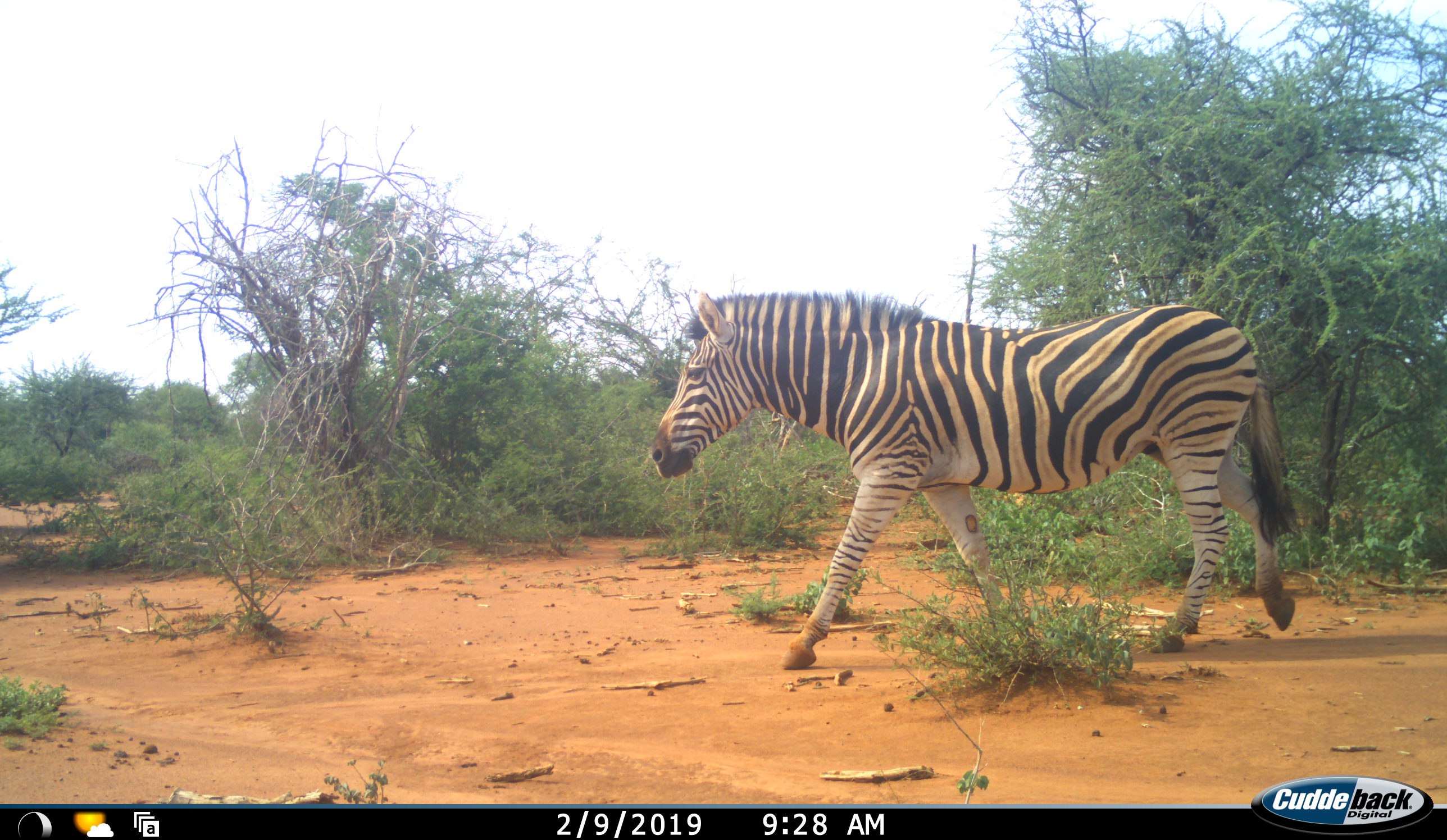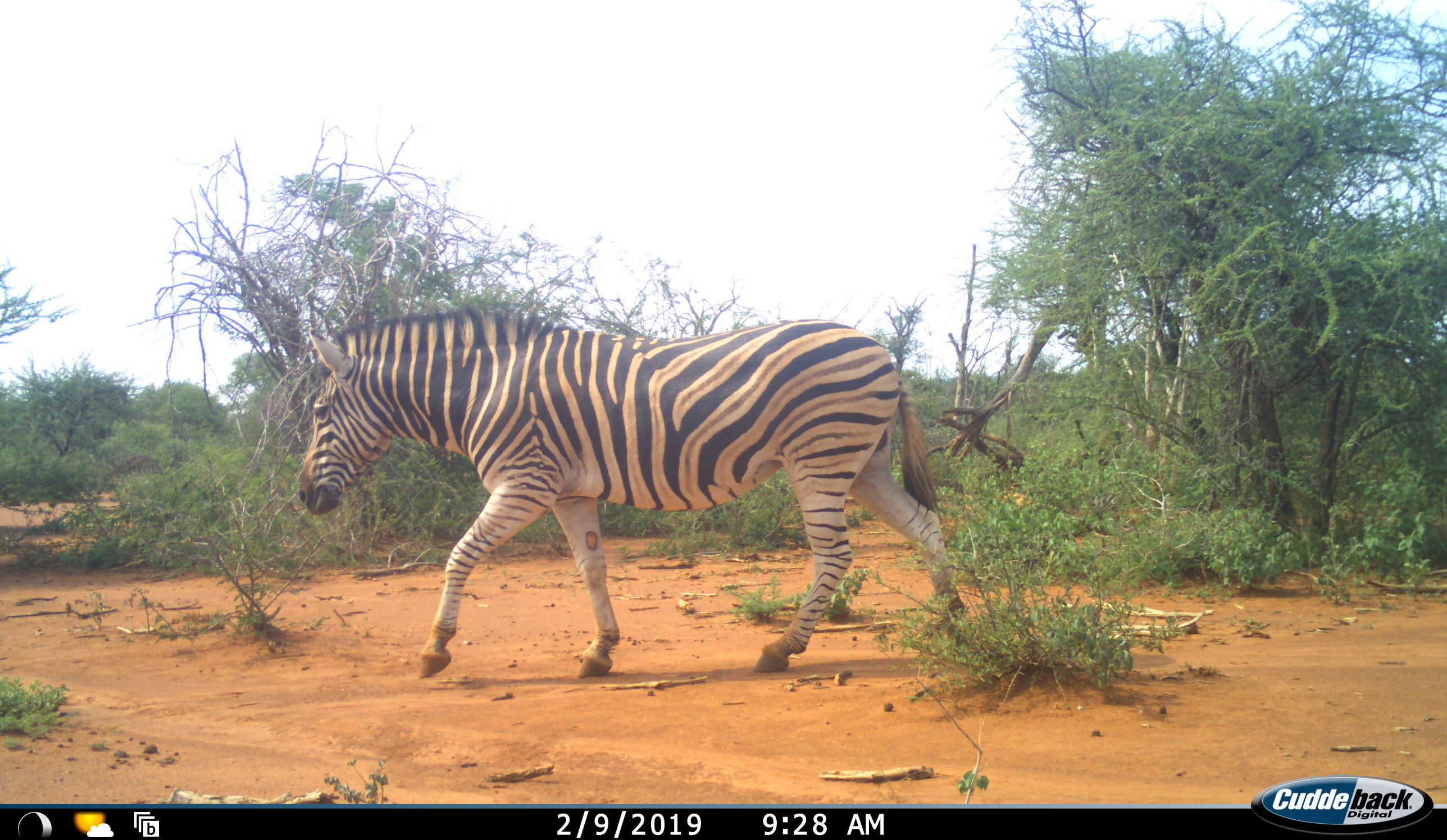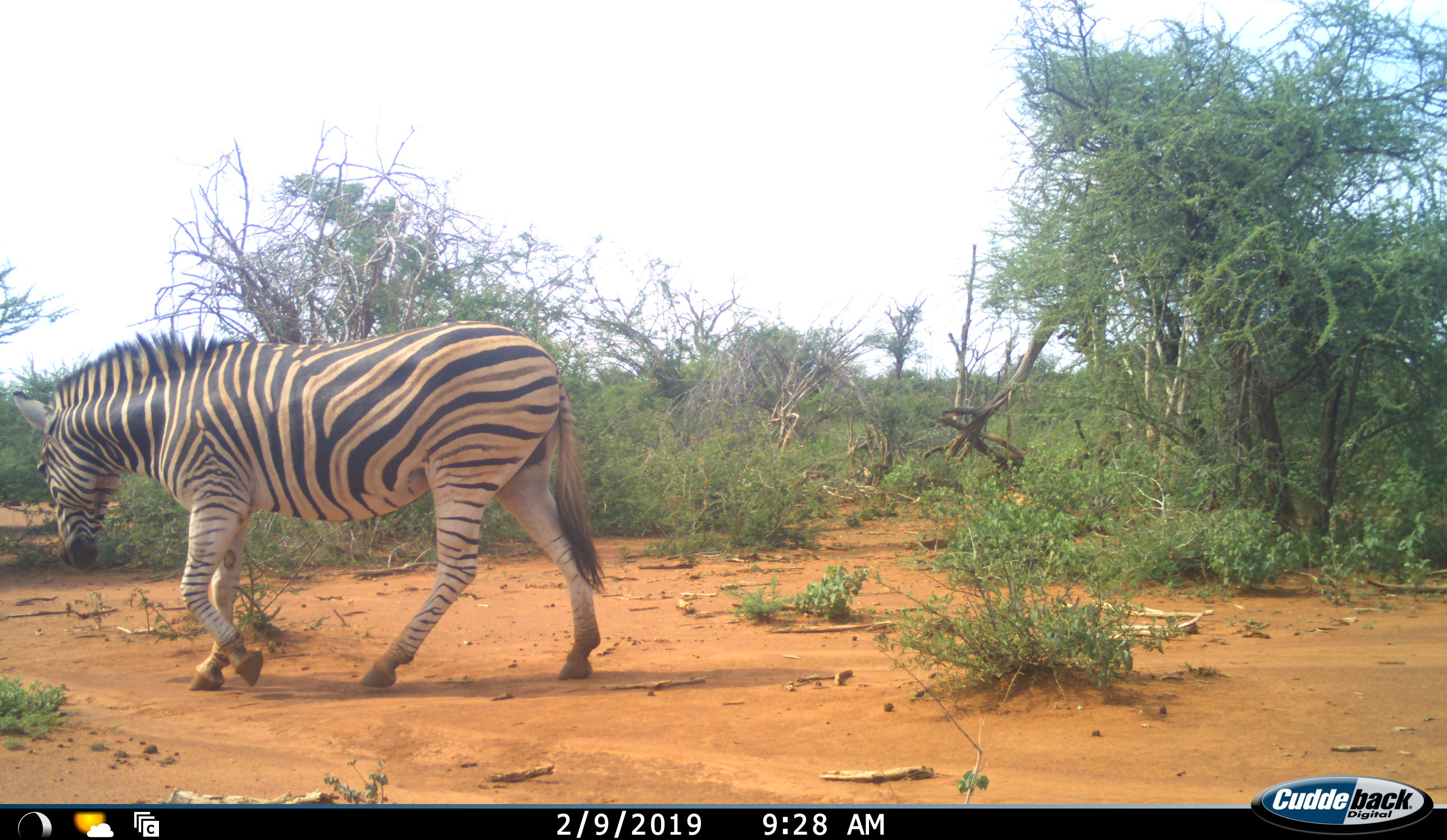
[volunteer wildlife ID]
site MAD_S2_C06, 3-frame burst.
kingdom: Animalia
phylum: Chordata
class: Mammalia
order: Perissodactyla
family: Equidae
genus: Equus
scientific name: Equus quagga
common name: plains zebra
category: zebraplains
Zebraplains (plains zebra) (Equus quagga), count 1. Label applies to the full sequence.